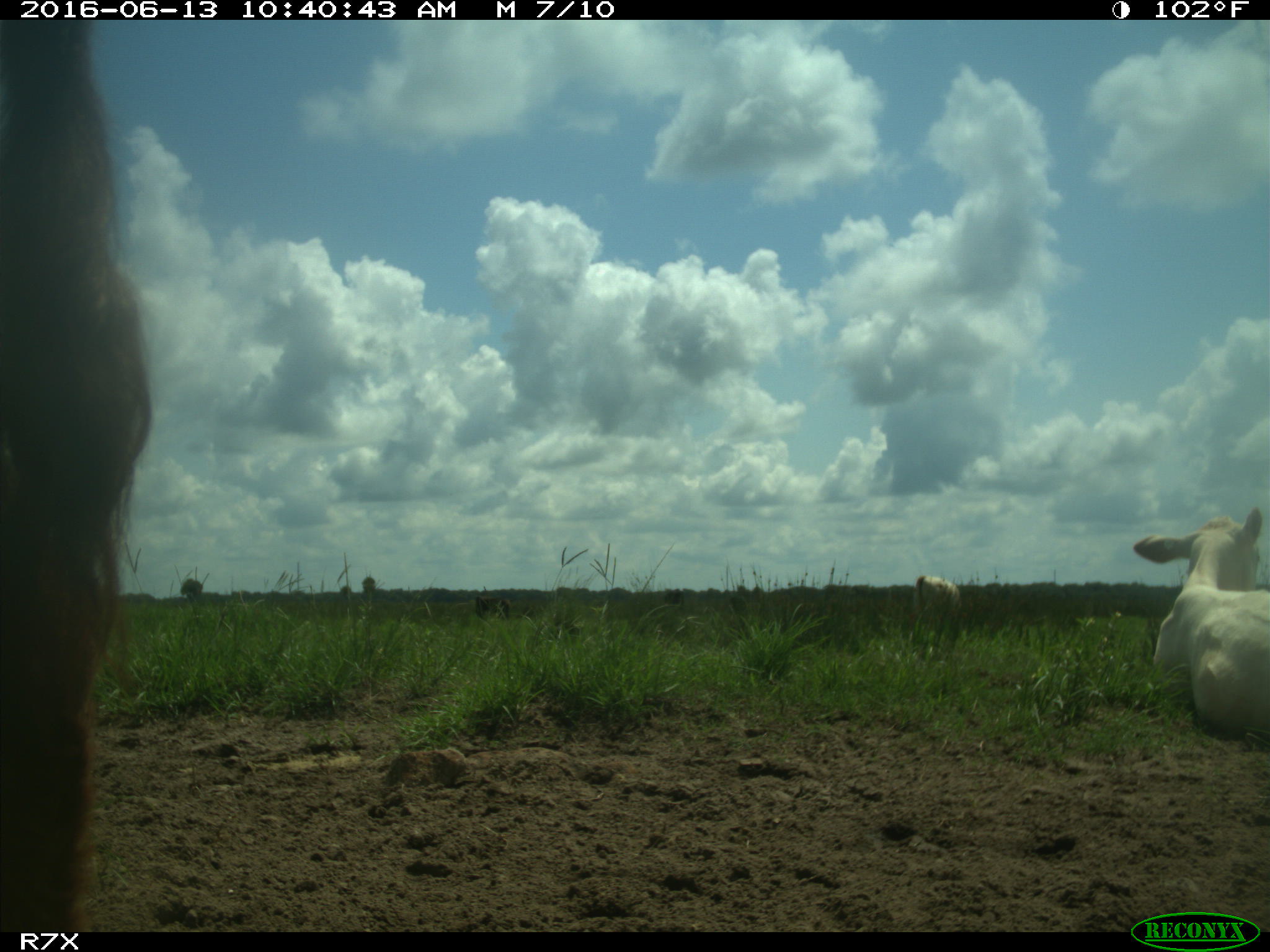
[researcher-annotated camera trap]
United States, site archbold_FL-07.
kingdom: Animalia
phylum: Chordata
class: Mammalia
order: Artiodactyla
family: Bovidae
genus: Bos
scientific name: Bos taurus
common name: domestic cow